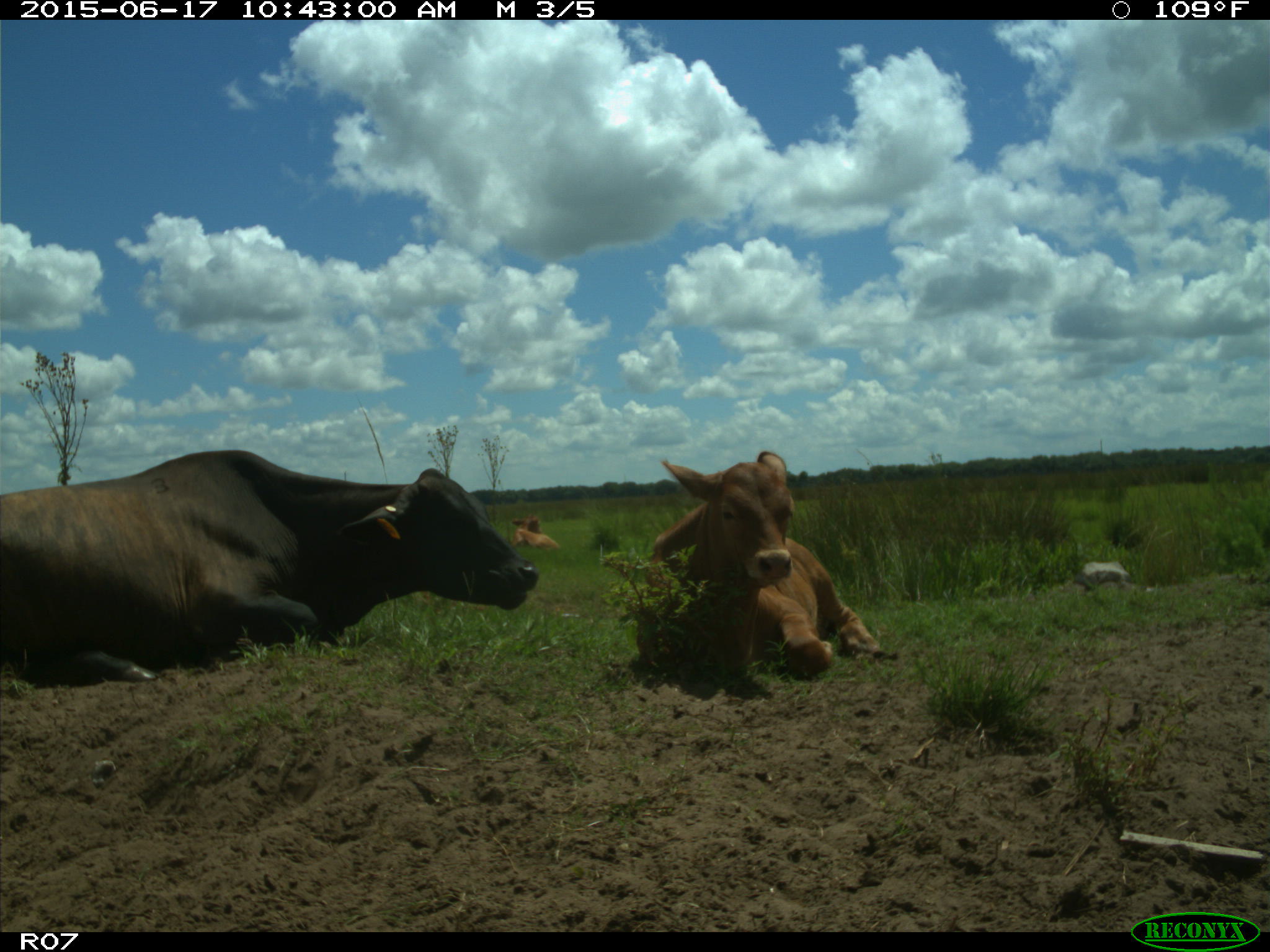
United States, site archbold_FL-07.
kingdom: Animalia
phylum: Chordata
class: Mammalia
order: Artiodactyla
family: Bovidae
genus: Bos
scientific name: Bos taurus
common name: domestic cow